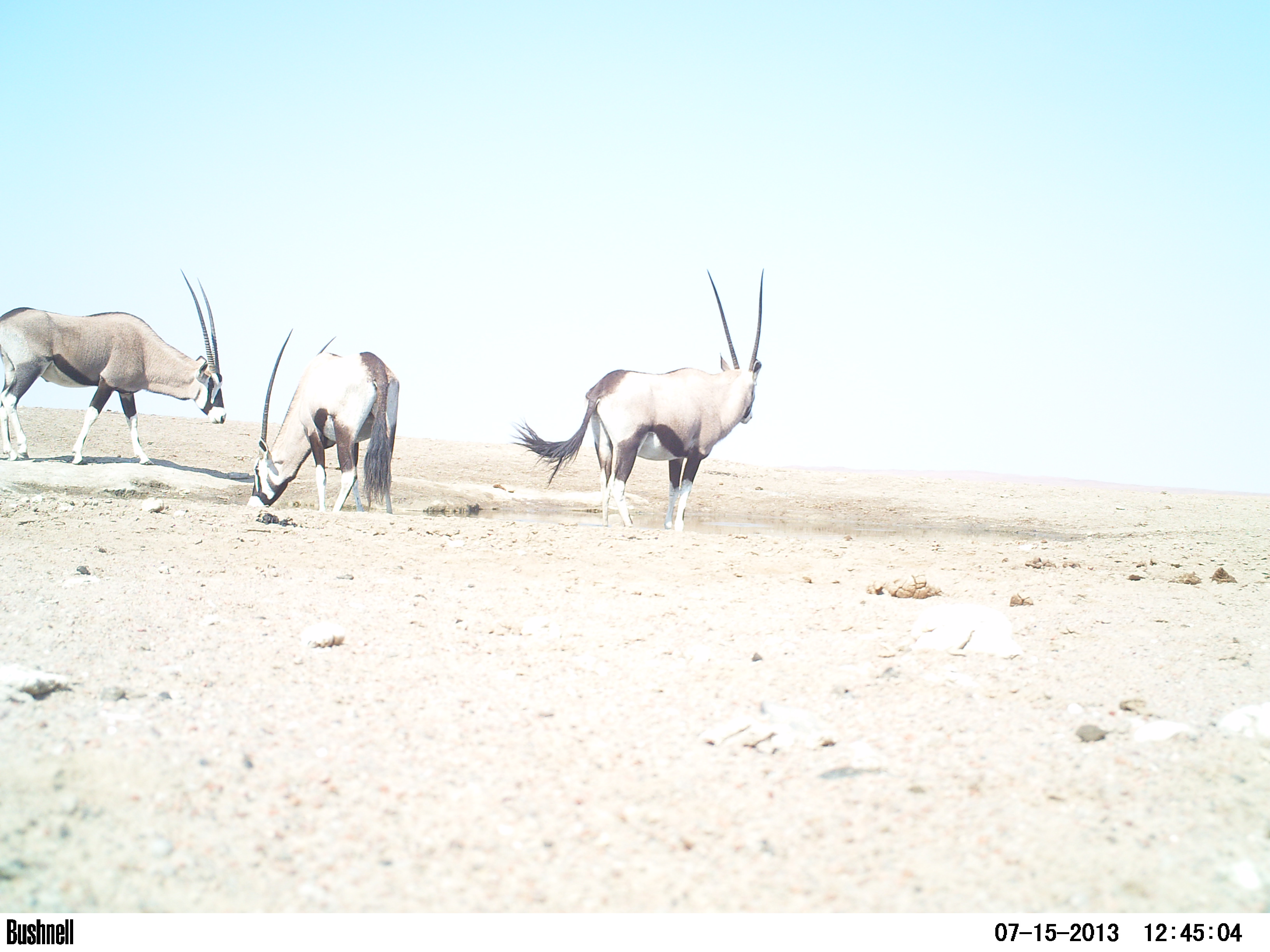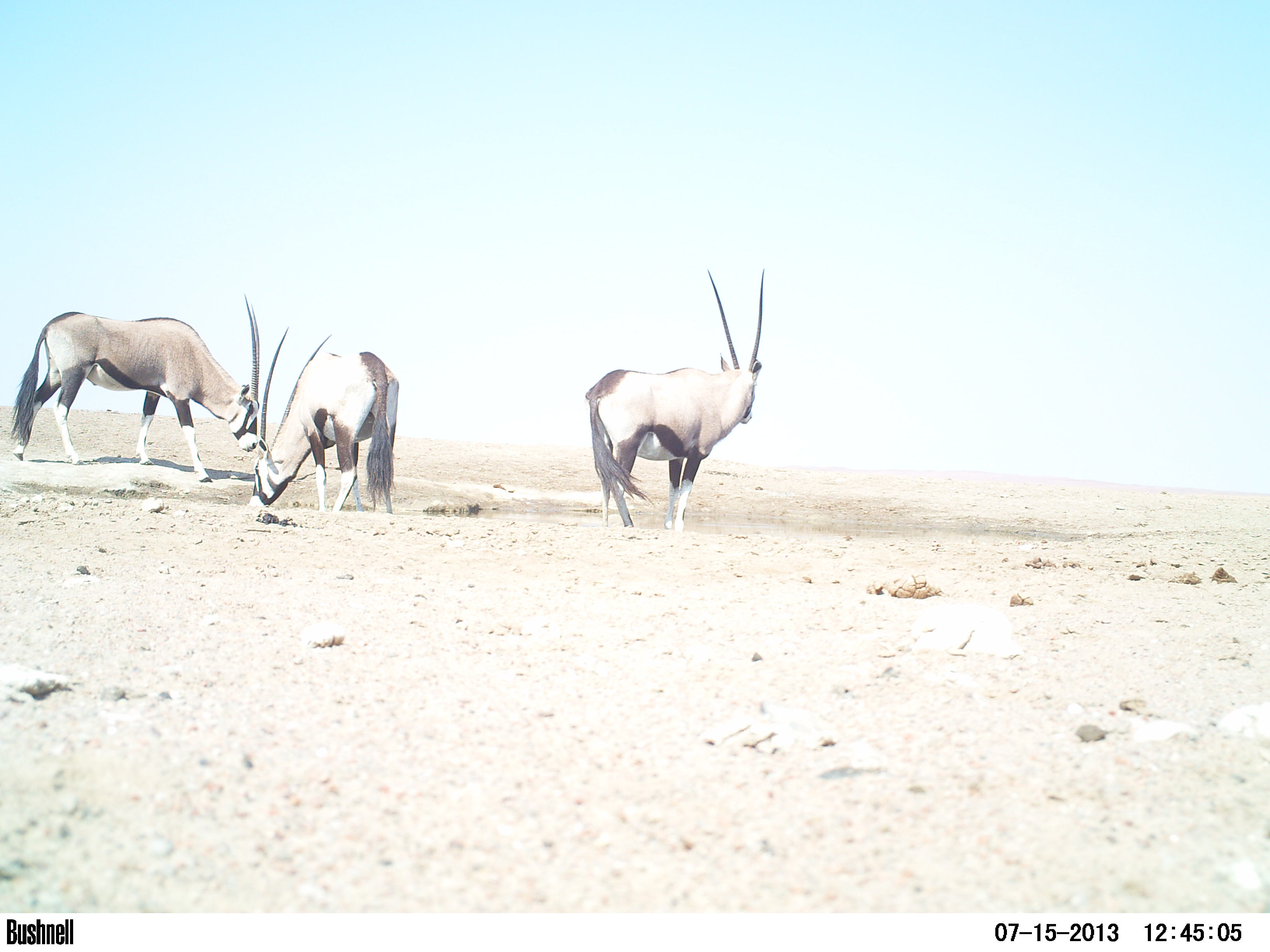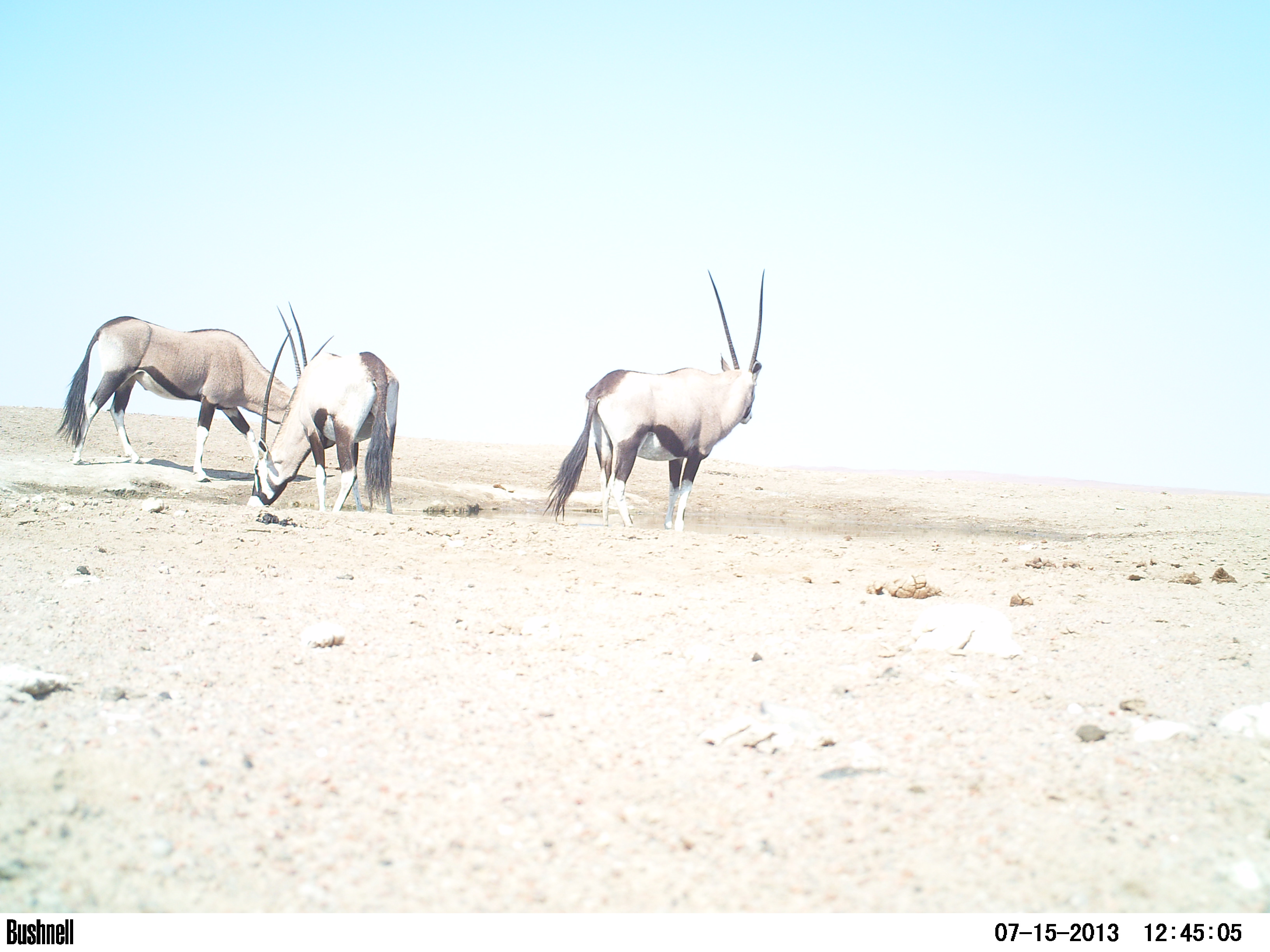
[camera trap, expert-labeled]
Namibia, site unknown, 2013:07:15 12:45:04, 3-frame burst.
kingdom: Animalia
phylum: Chordata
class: Mammalia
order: Artiodactyla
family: Bovidae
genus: Oryx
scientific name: Oryx gazella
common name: gemsbok